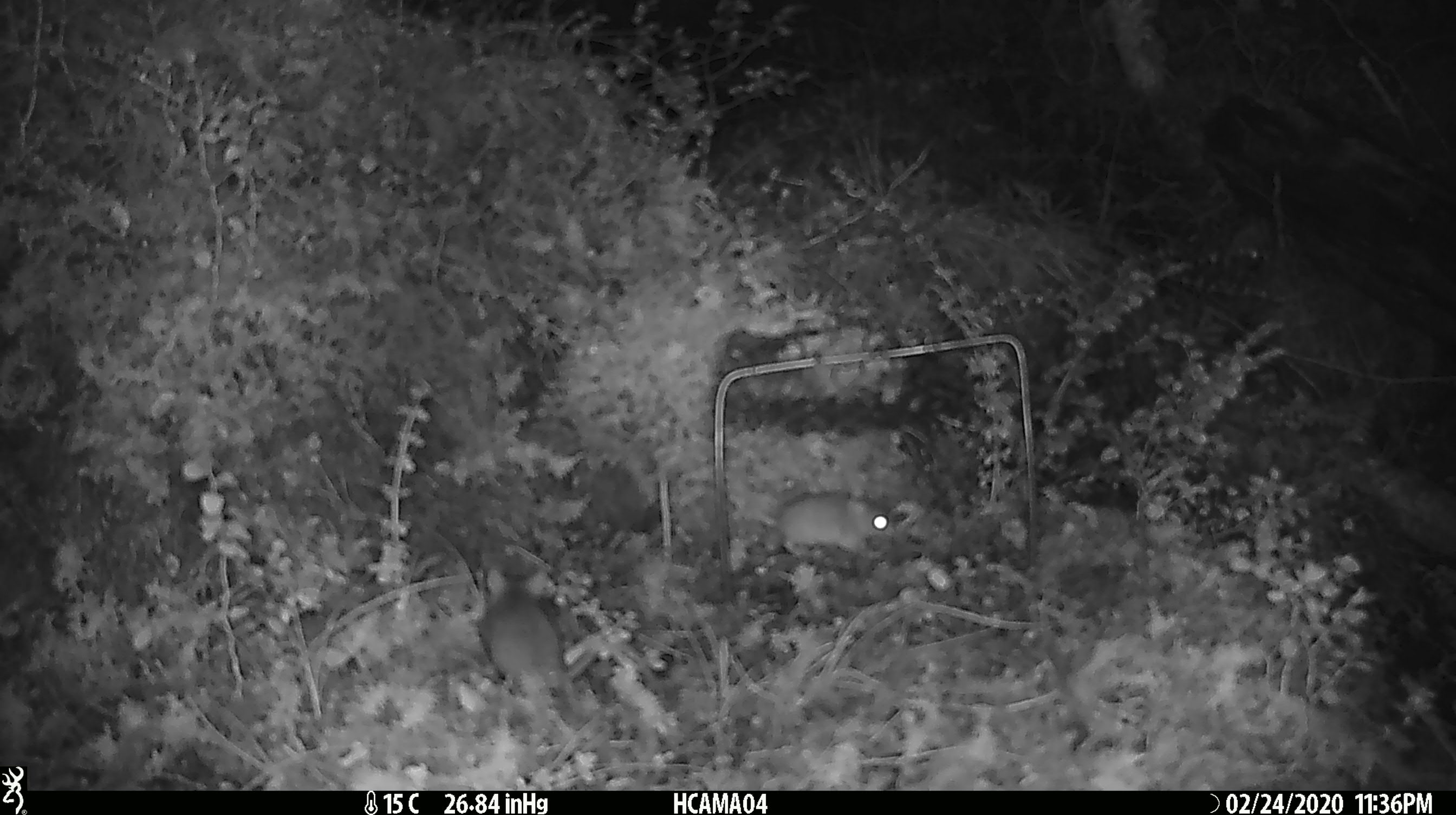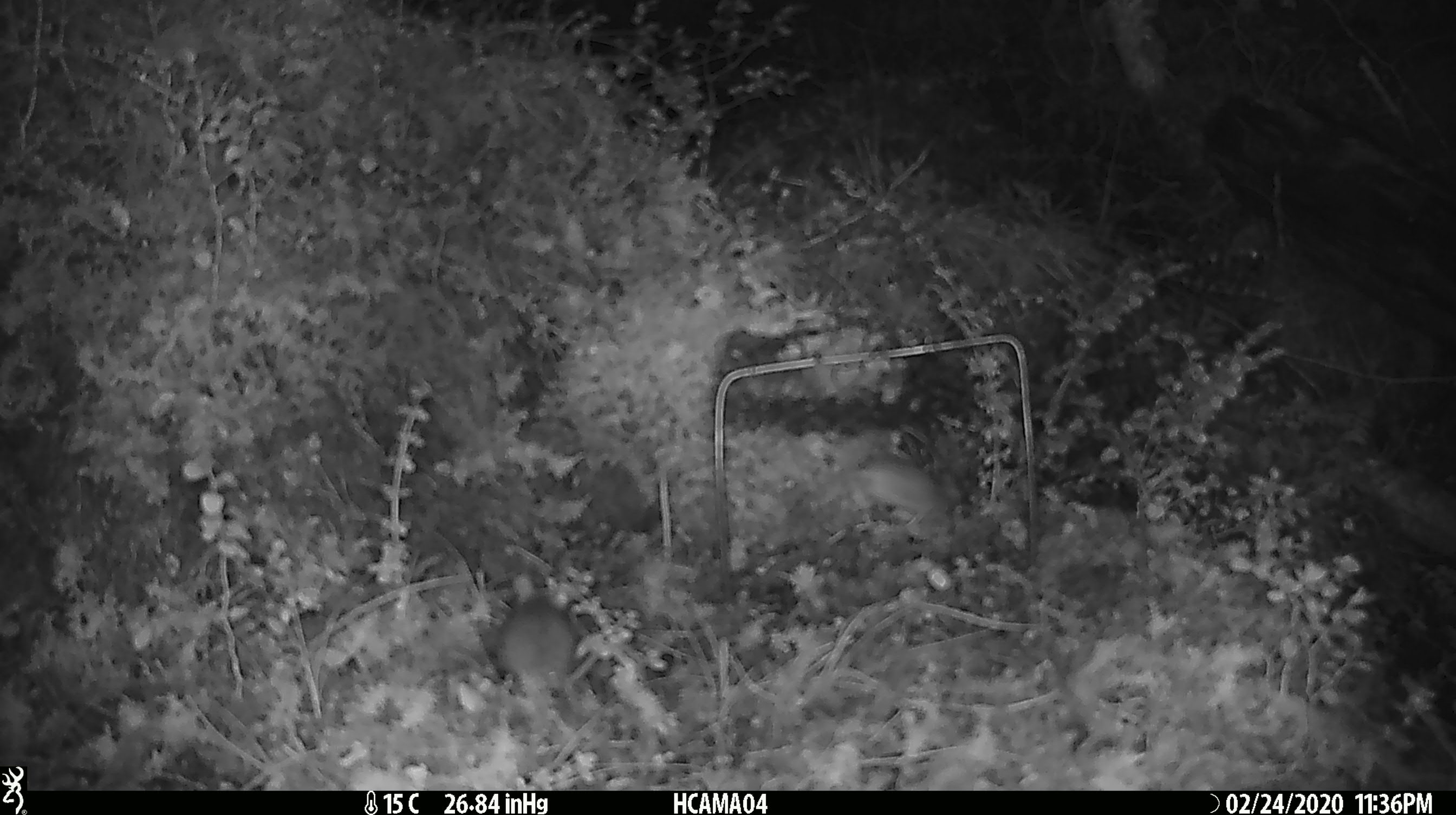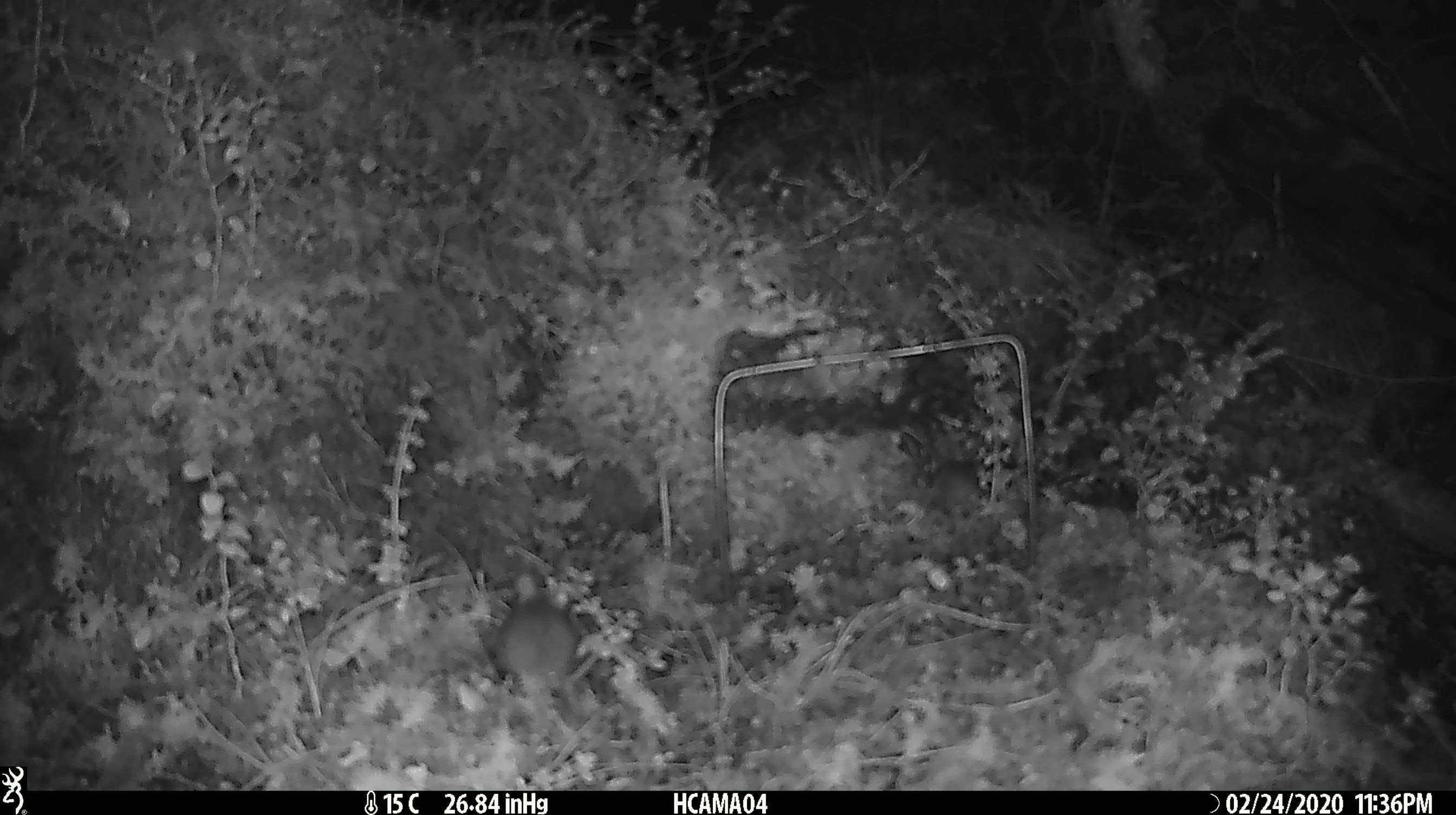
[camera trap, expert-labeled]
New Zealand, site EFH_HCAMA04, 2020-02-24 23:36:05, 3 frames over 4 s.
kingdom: Animalia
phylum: Chordata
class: Mammalia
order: Rodentia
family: Muridae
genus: Mus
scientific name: Mus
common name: mouse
Mouse (Mus).